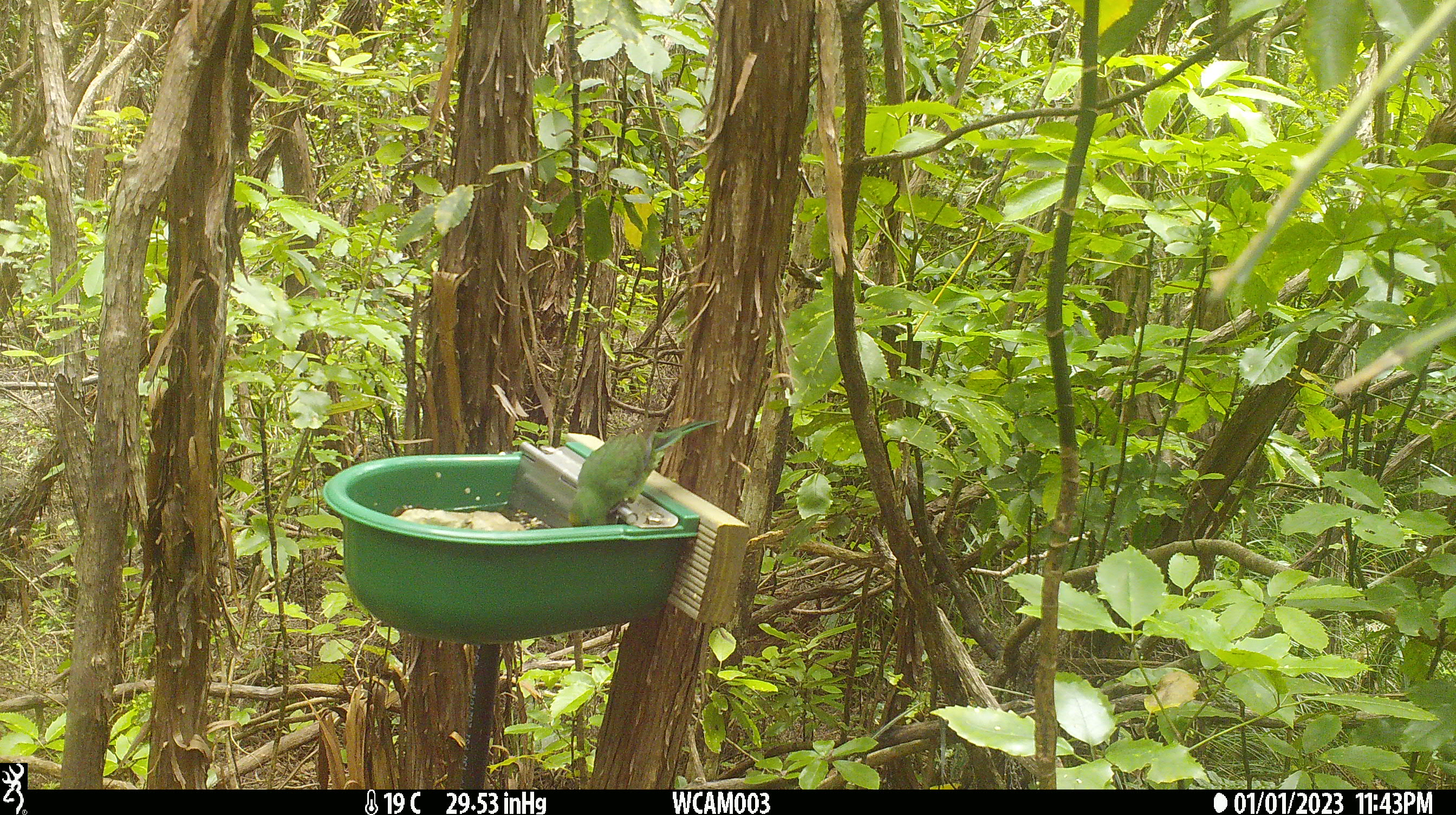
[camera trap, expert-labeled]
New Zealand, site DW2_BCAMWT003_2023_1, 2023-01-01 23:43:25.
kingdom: Animalia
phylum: Chordata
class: Aves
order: Psittaciformes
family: Psittaculidae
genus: Cyanoramphus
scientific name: Cyanoramphus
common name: parakeet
Parakeet (Cyanoramphus).